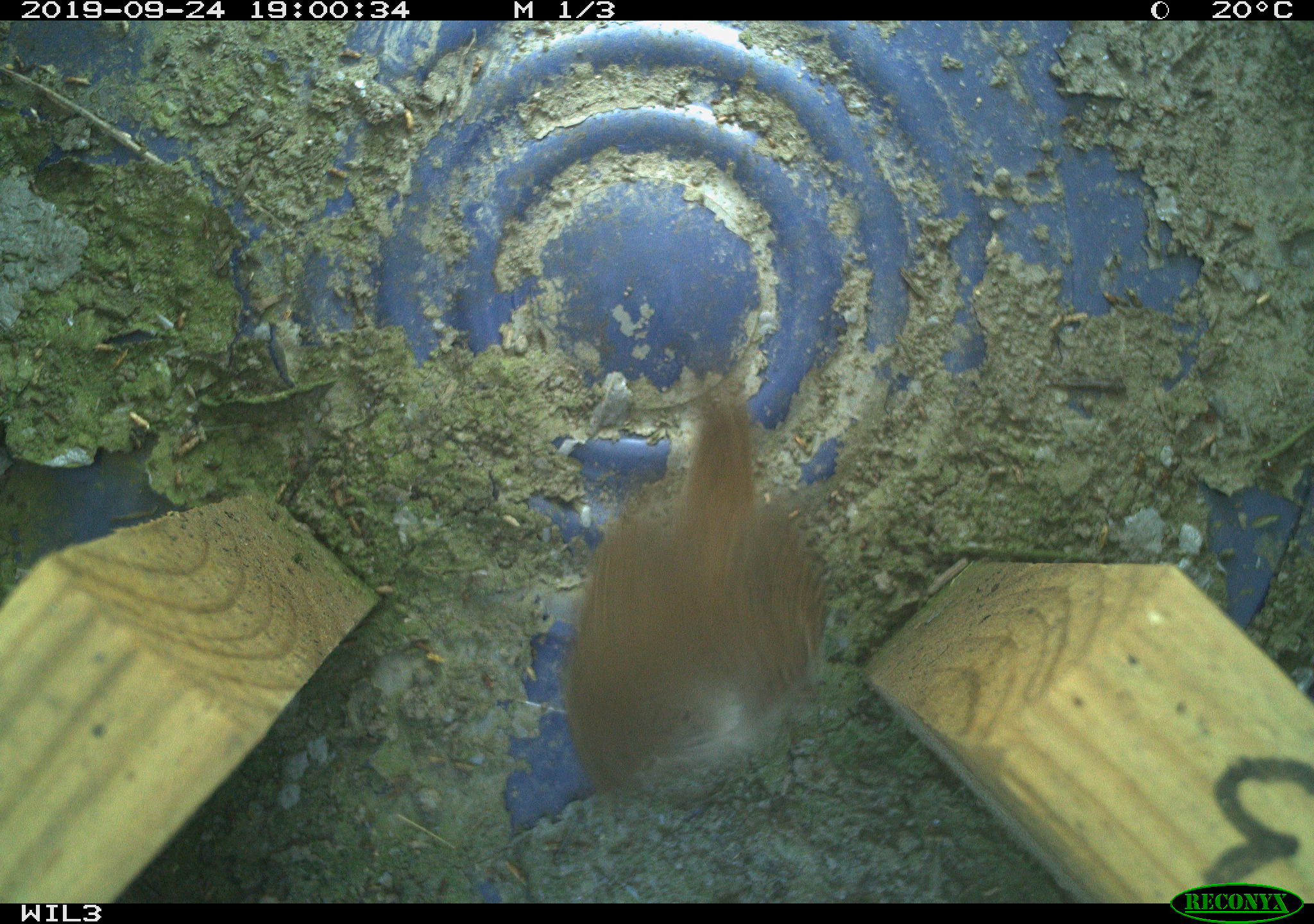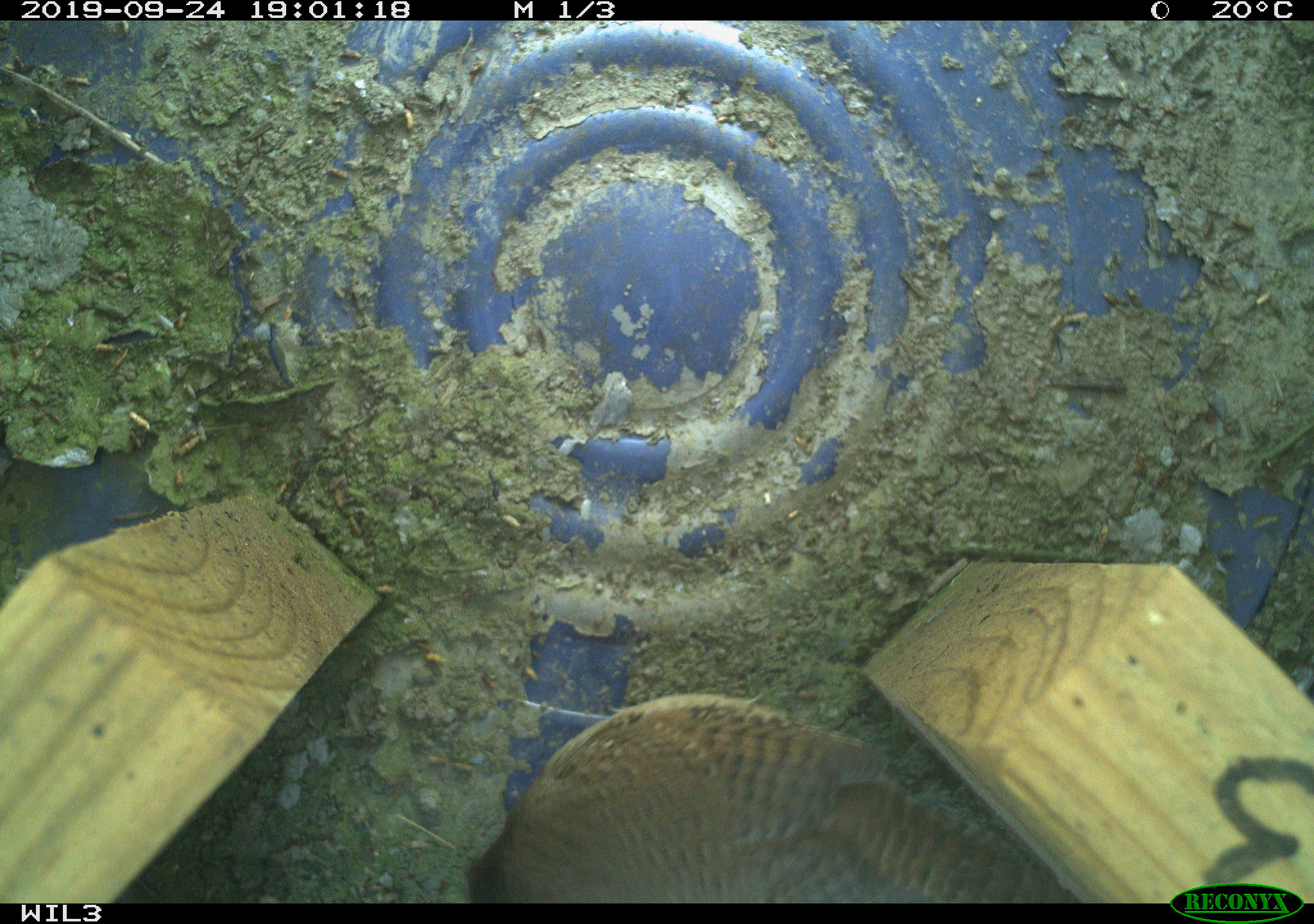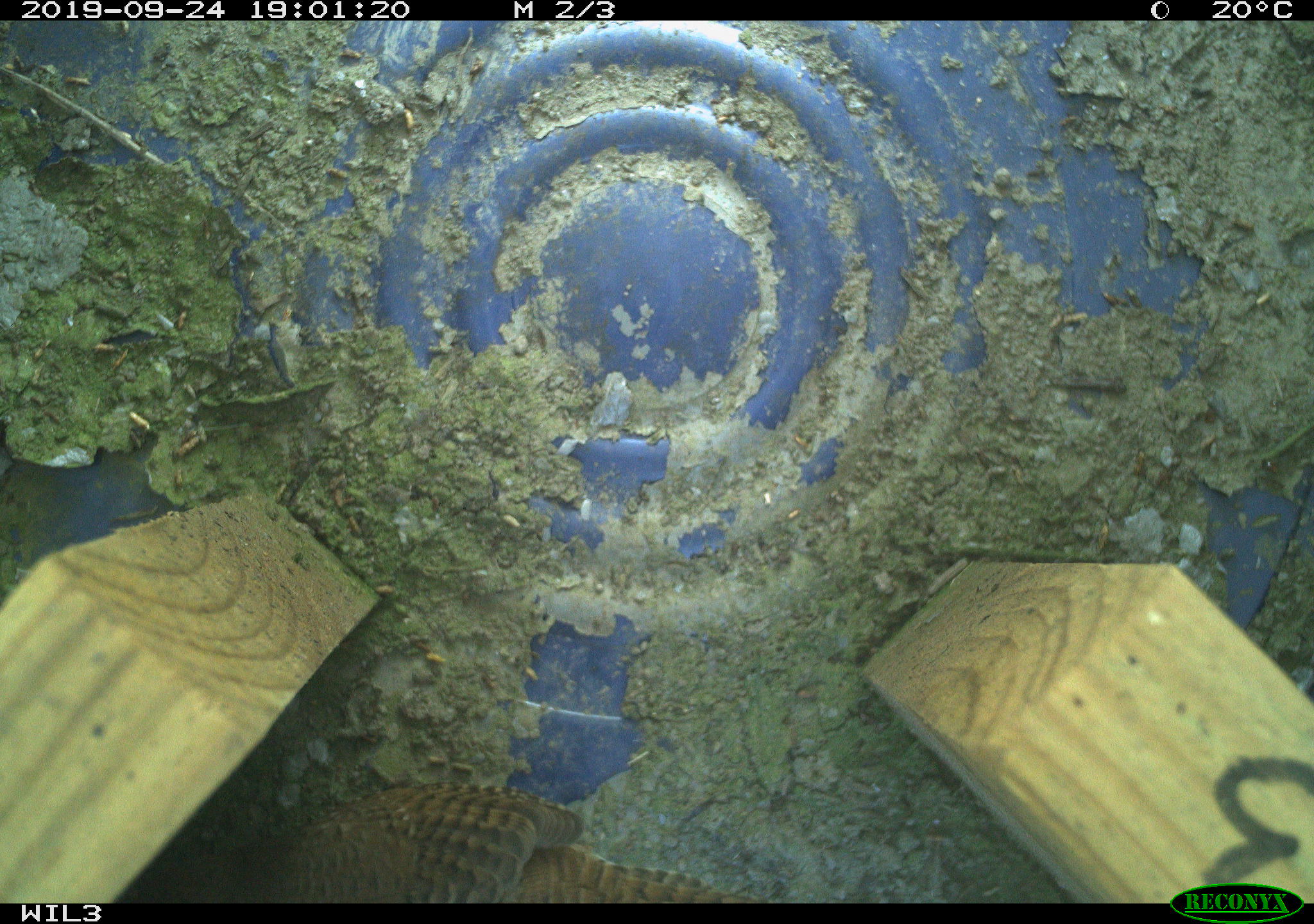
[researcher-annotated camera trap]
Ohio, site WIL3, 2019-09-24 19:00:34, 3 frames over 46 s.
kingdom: Animalia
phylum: Chordata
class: Aves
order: Passeriformes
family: Troglodytidae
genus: Troglodytes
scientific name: Troglodytes aedon aedon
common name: northern house wren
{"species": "northern house wren (Troglodytes aedon aedon)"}